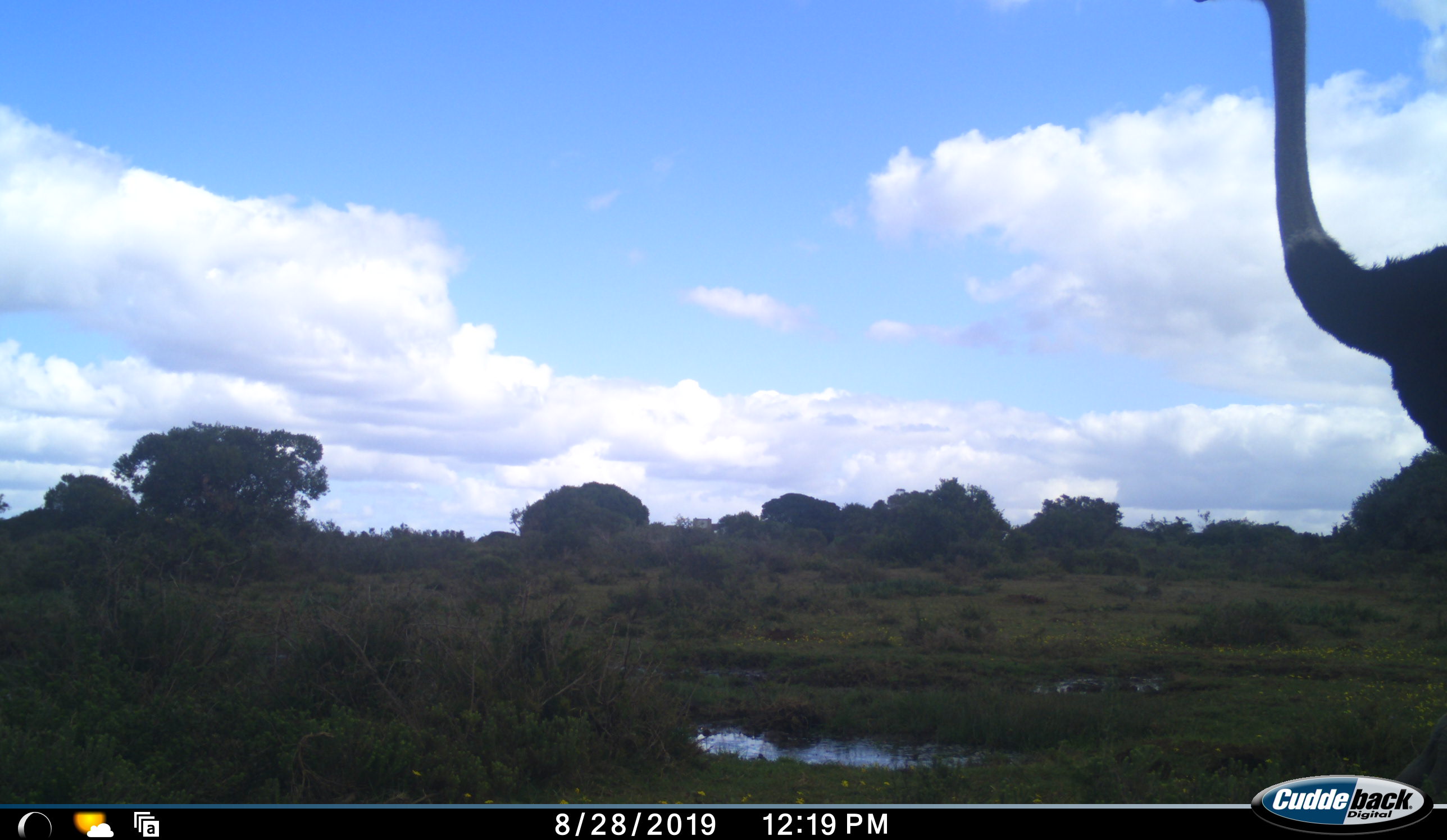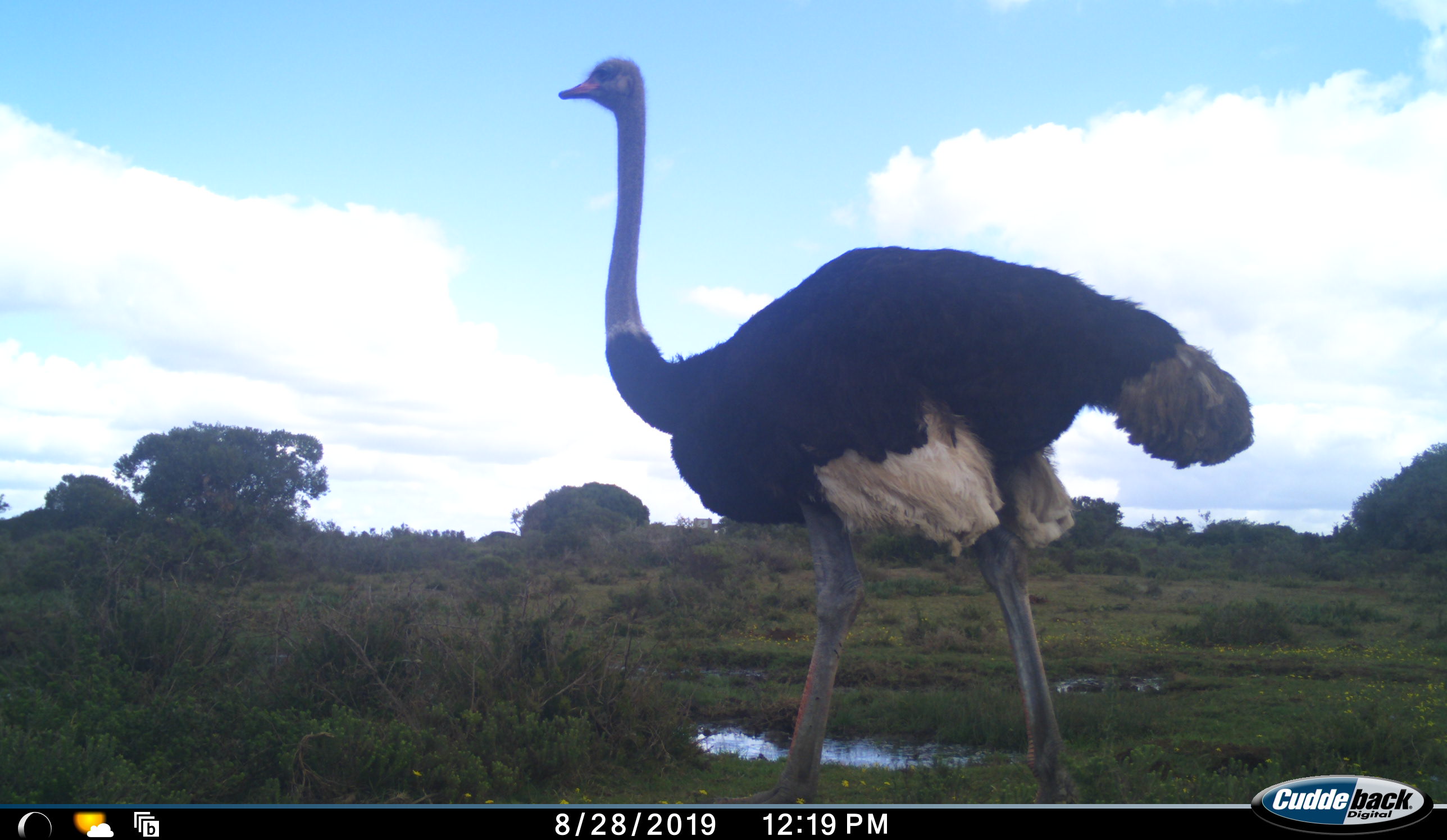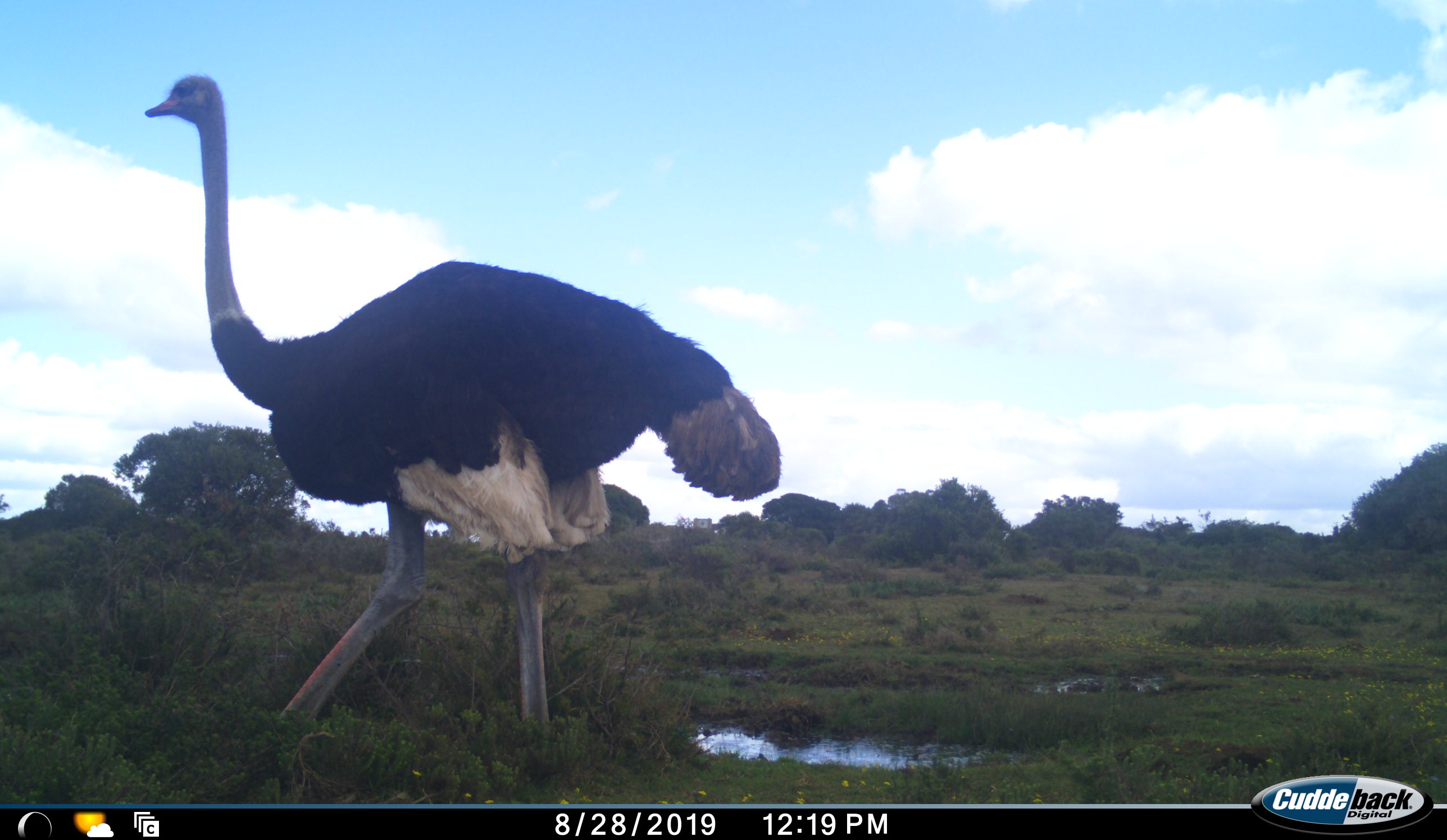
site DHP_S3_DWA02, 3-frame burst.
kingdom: Animalia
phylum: Chordata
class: Aves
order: Struthioniformes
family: Struthionidae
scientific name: Struthionidae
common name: ostrich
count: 1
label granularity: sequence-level